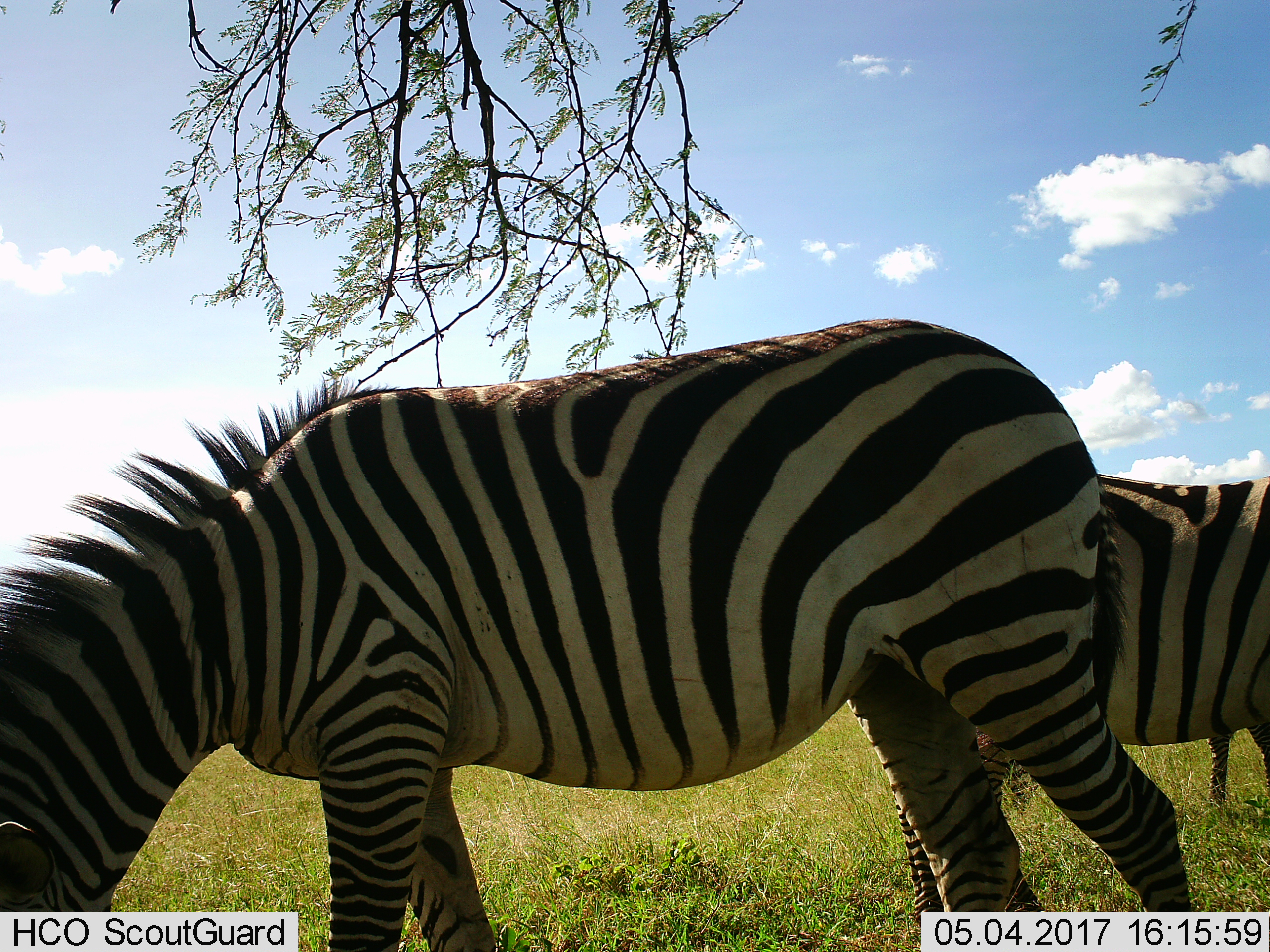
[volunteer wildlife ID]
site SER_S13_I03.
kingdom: Animalia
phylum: Chordata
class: Mammalia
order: Perissodactyla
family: Equidae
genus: Equus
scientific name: Equus quagga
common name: plains zebra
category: zebraplains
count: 2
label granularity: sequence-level